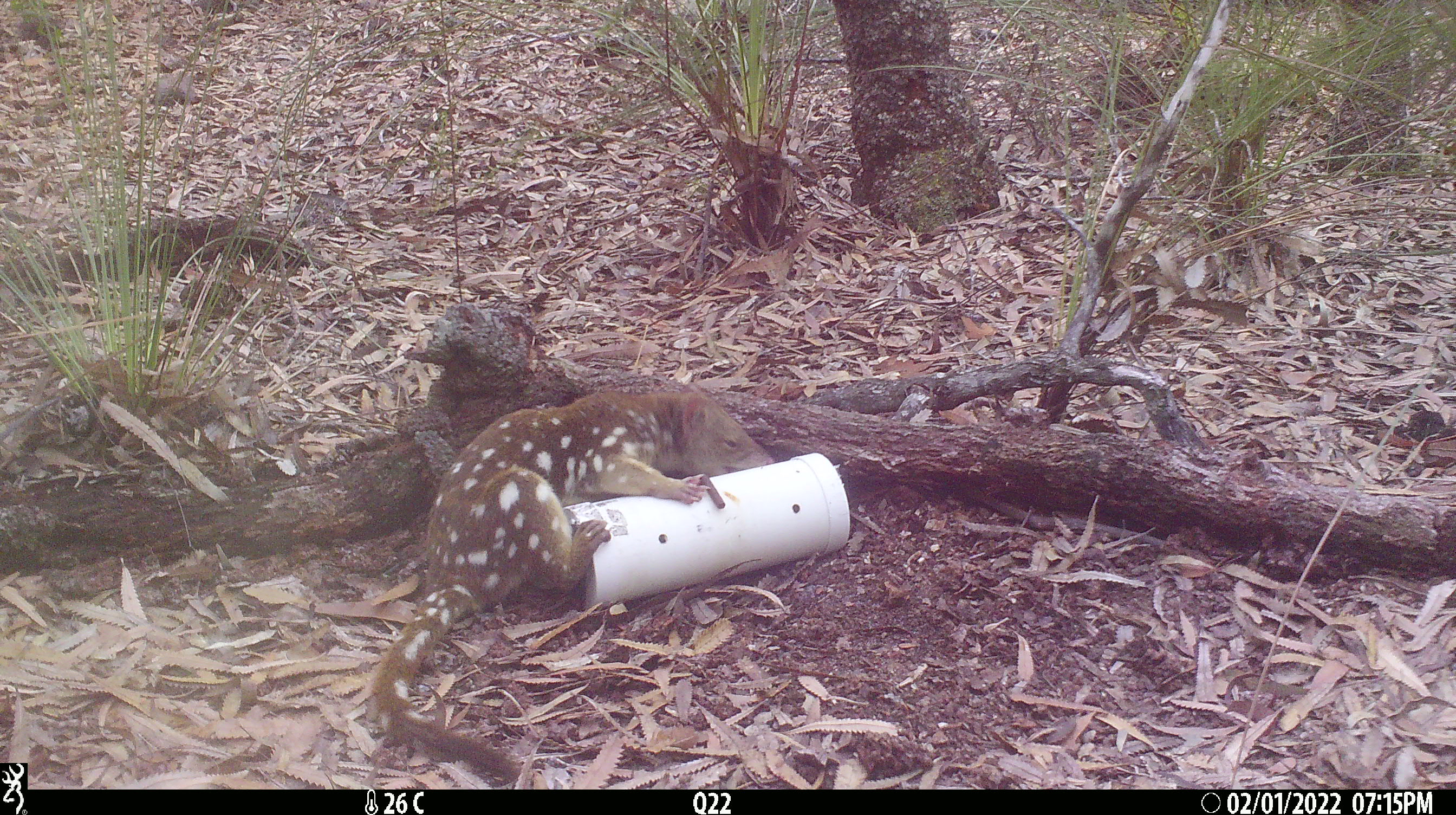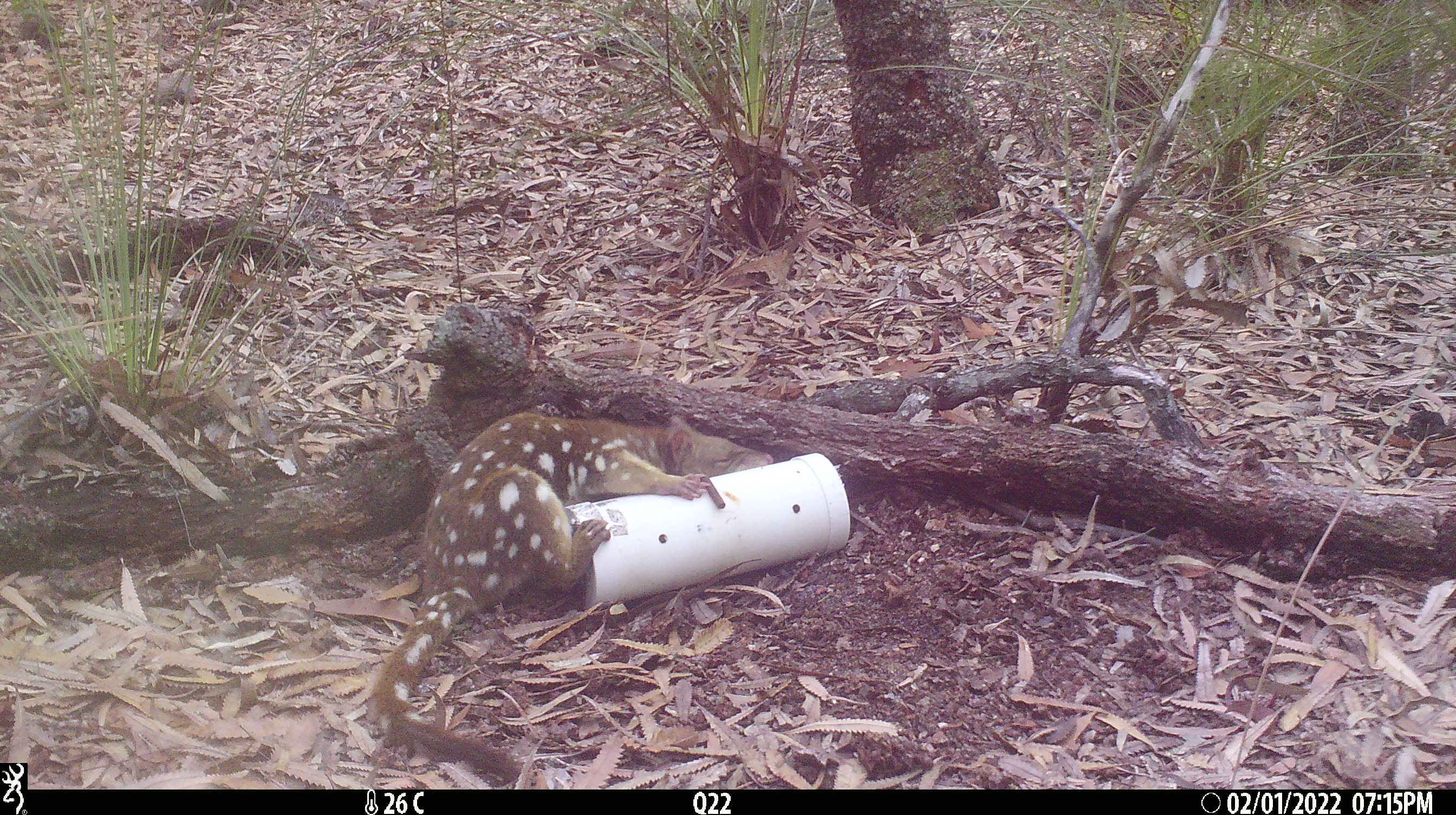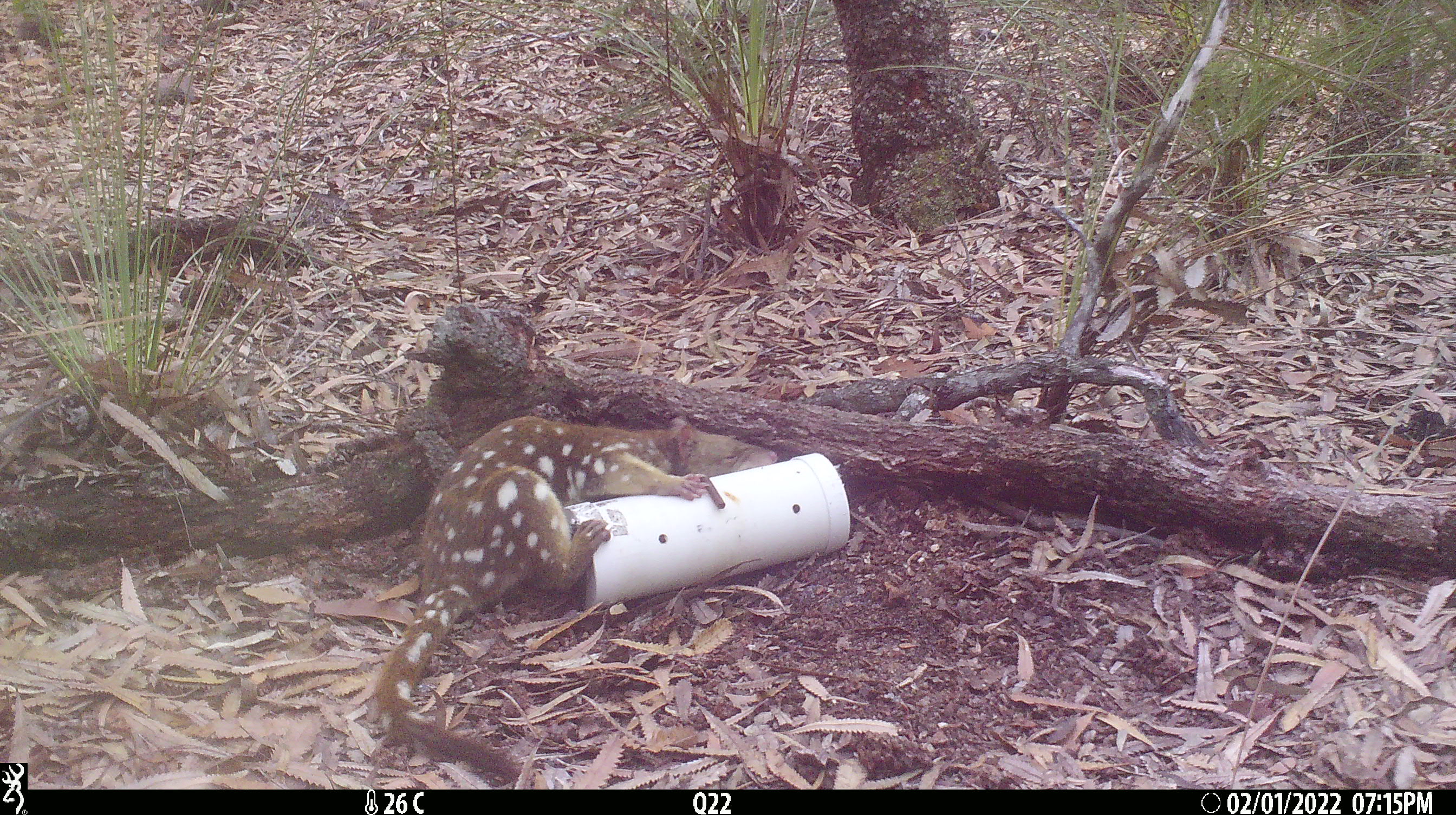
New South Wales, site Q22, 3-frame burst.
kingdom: Animalia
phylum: Chordata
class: Mammalia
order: Dasyuromorphia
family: Dasyuridae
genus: Dasyurus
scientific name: Dasyurus maculatus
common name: spotted-tailed quoll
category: quoll